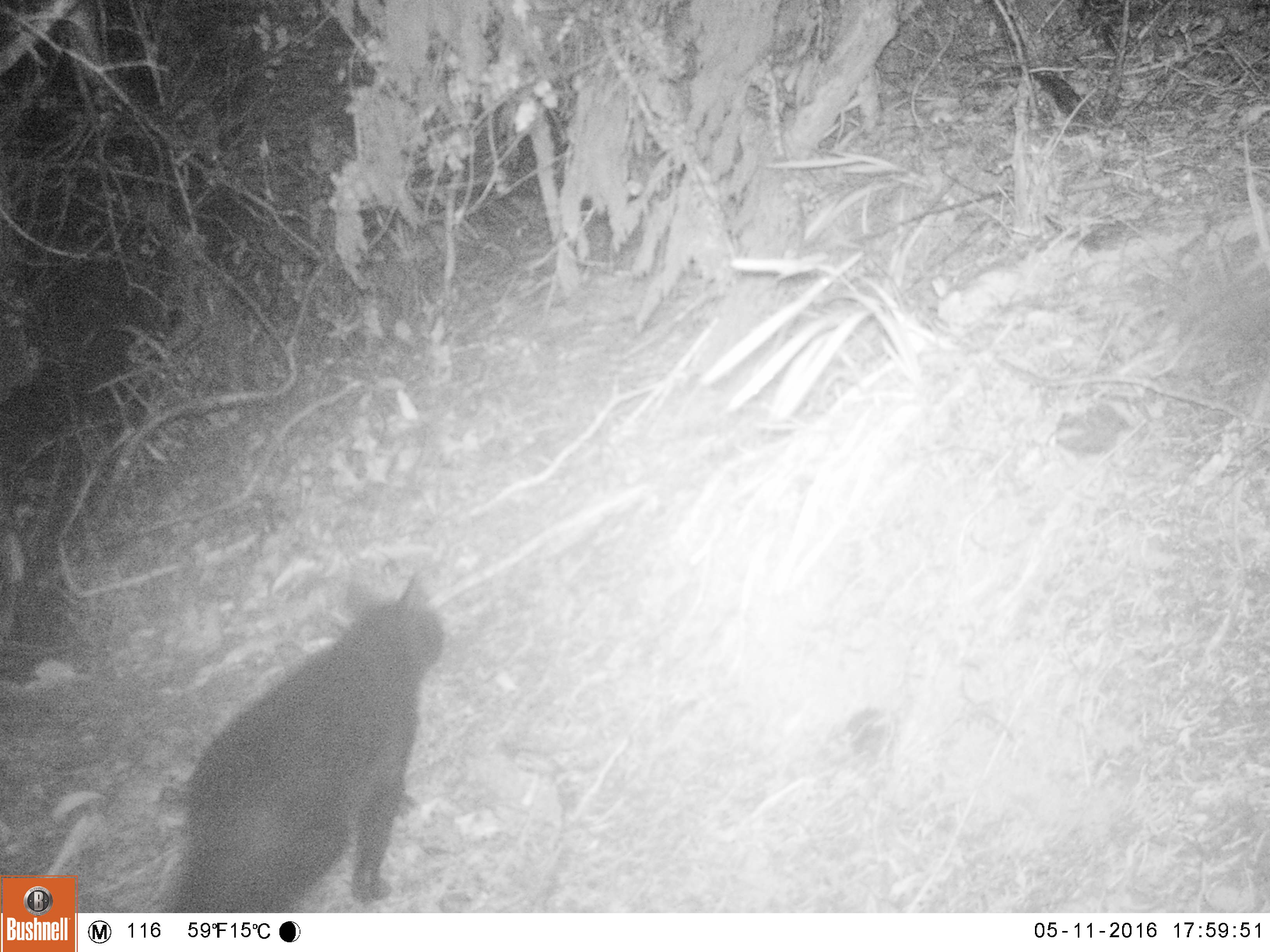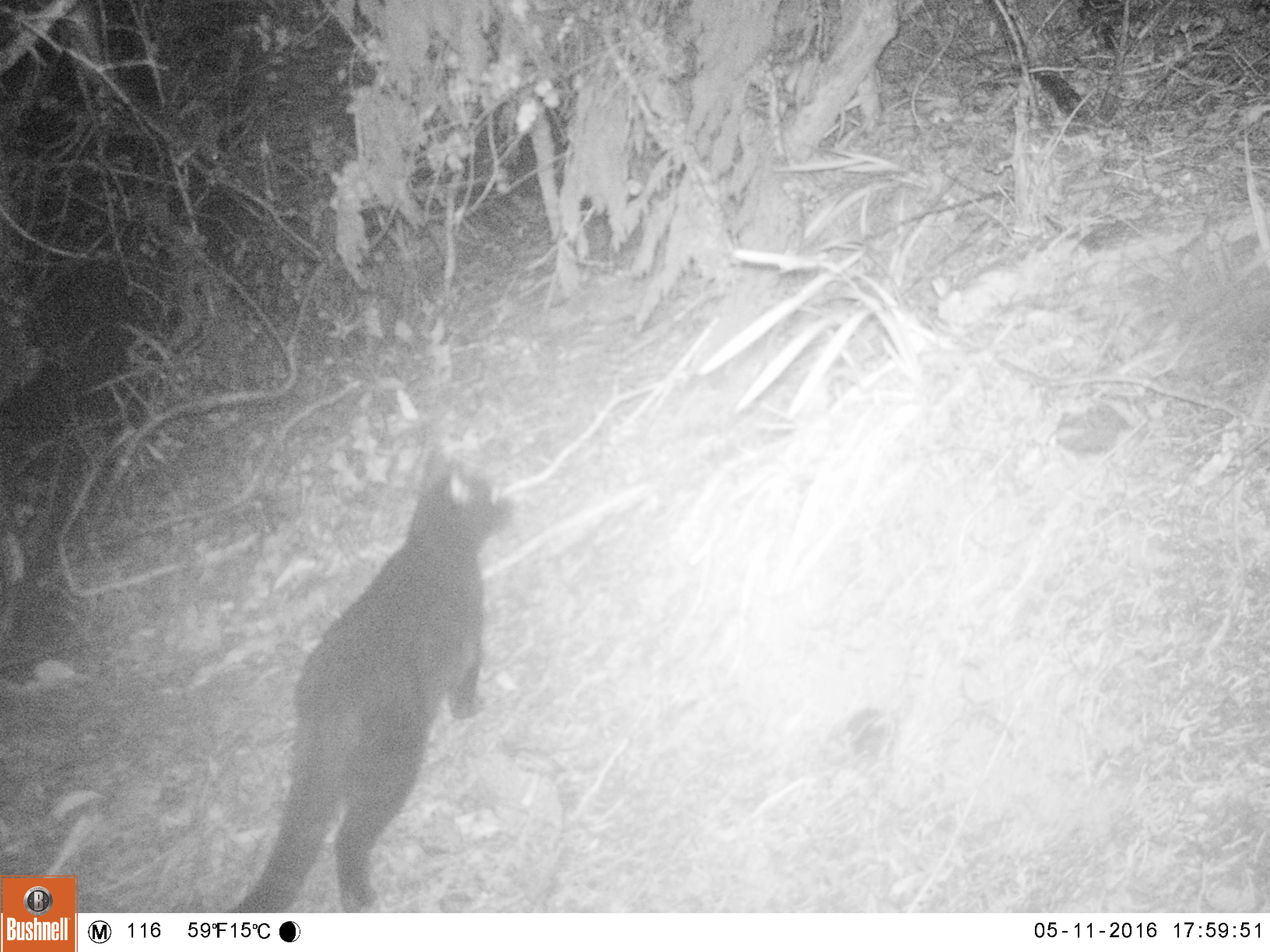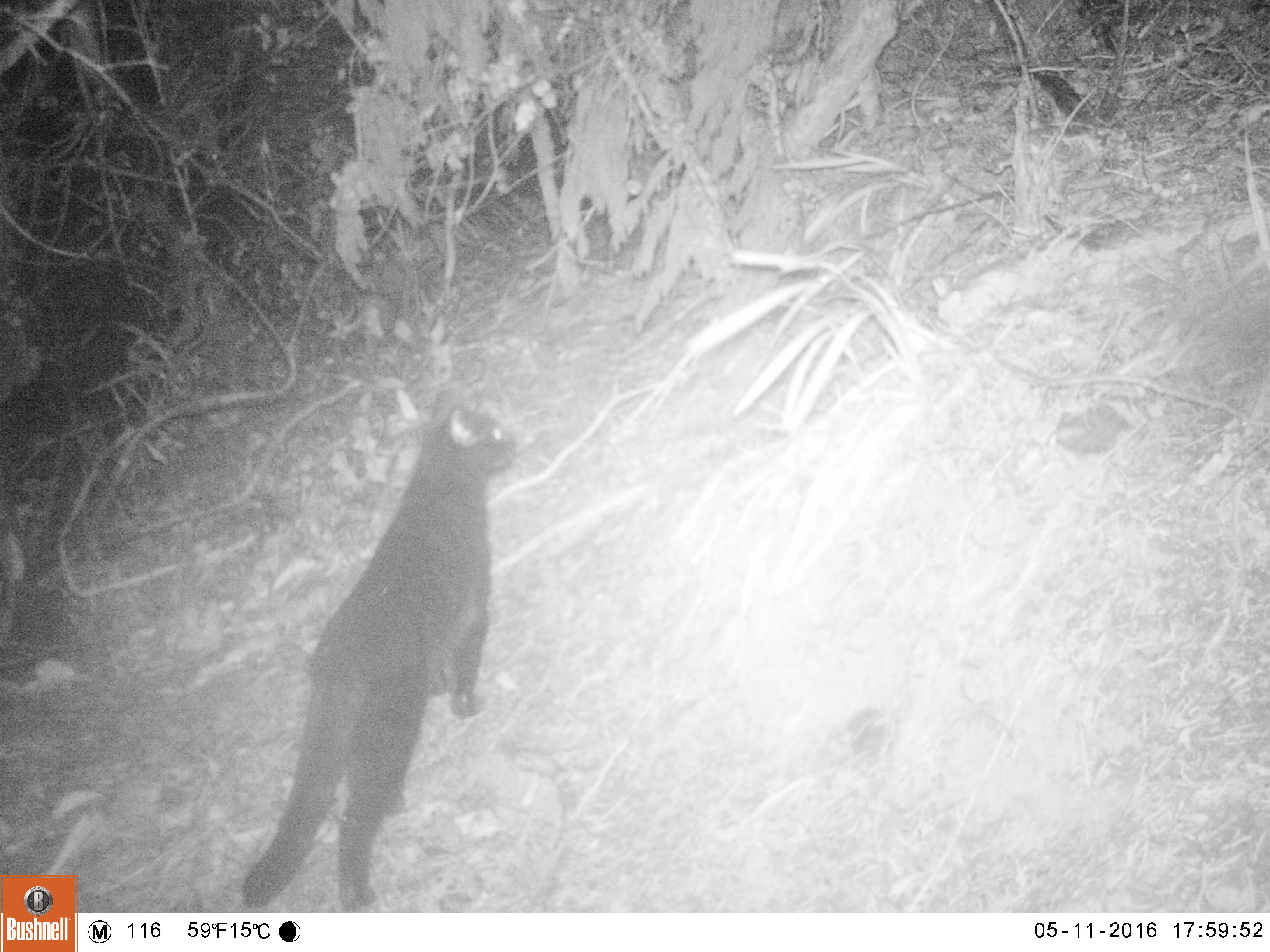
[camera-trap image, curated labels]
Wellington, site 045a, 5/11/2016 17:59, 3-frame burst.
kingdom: Animalia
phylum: Chordata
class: Mammalia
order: Carnivora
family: Felidae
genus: Felis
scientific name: Felis catus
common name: cat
Cat (Felis catus).